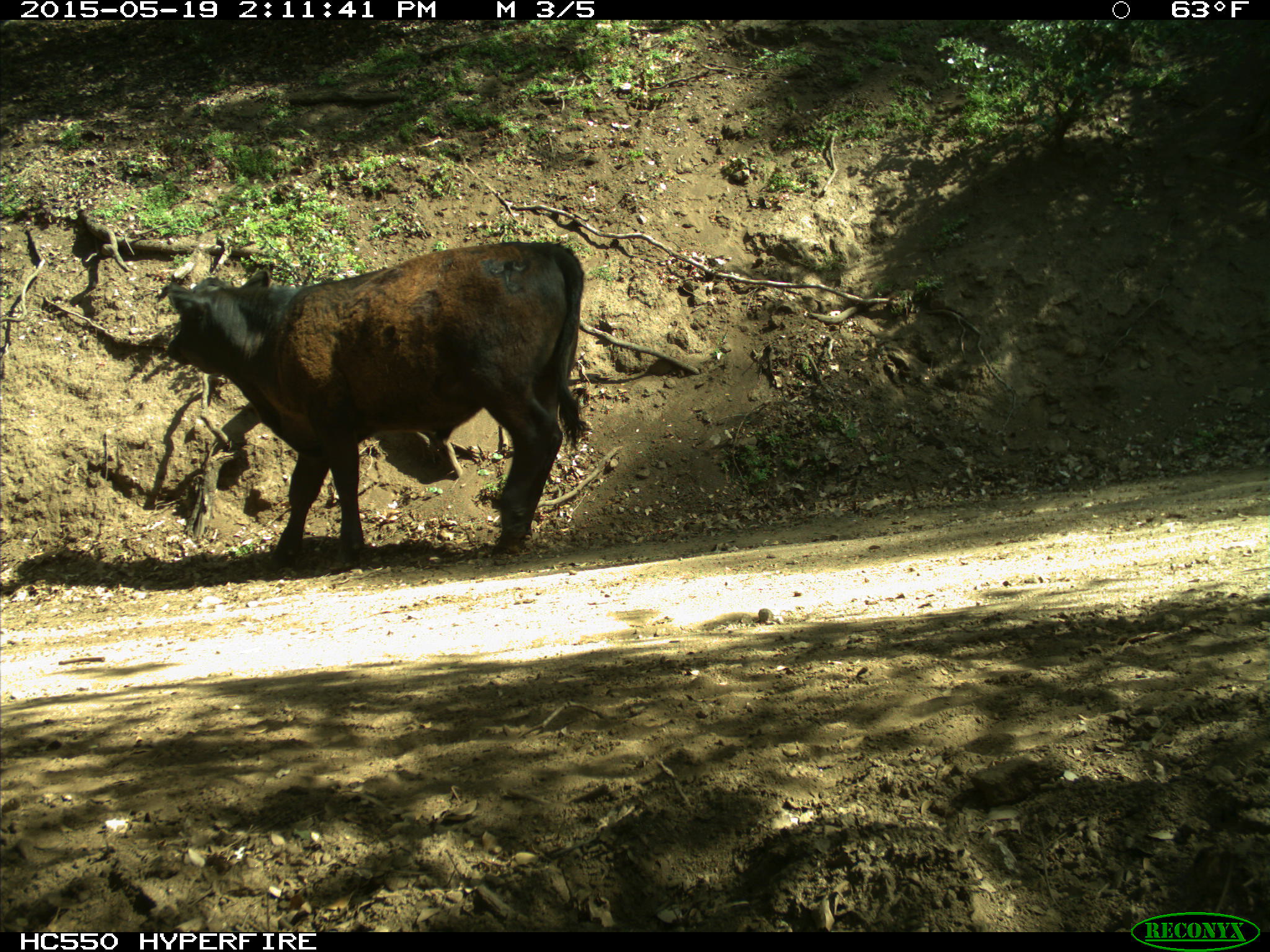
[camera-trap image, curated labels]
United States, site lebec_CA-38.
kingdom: Animalia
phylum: Chordata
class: Mammalia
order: Artiodactyla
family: Bovidae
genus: Bos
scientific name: Bos taurus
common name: domestic cow